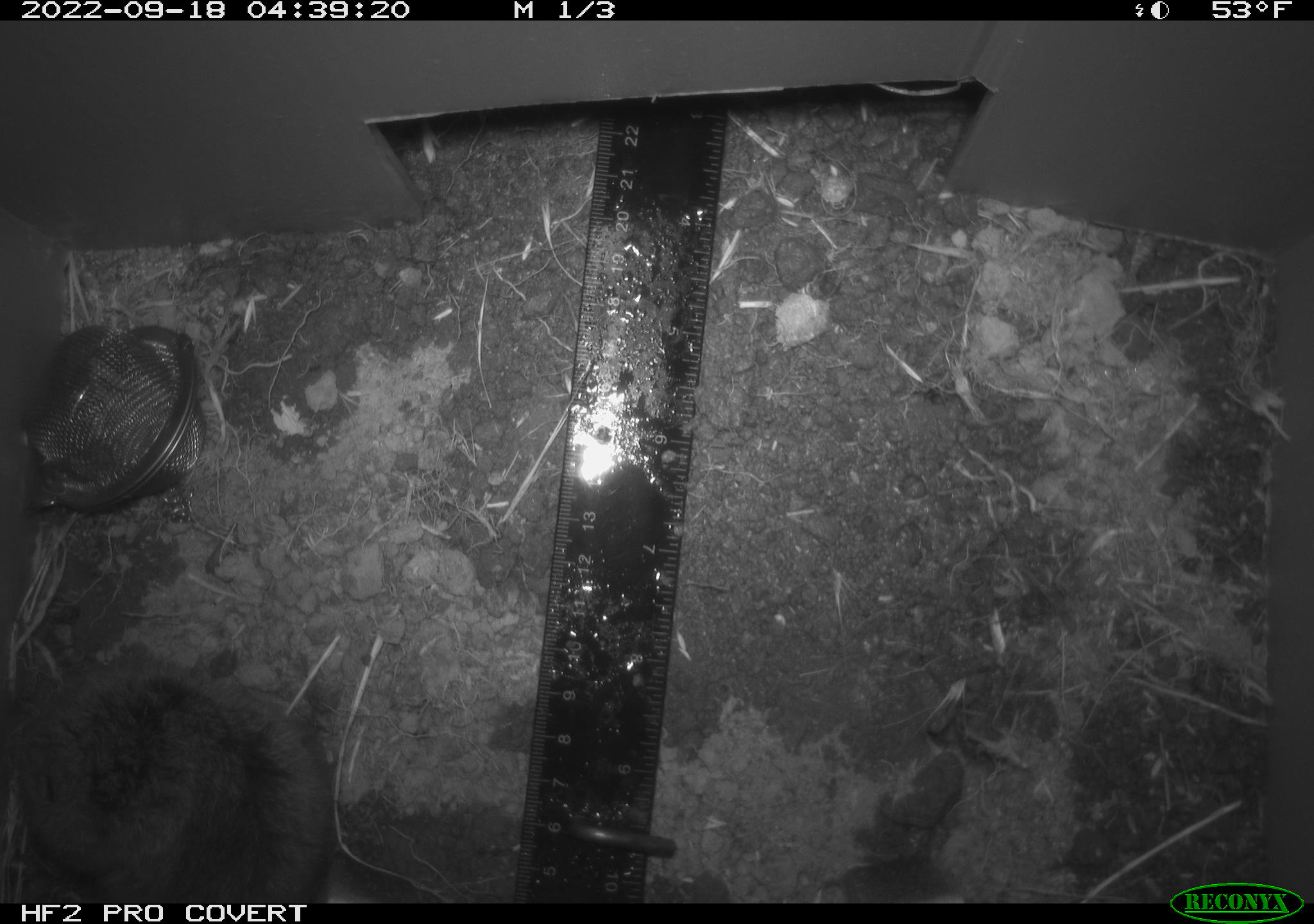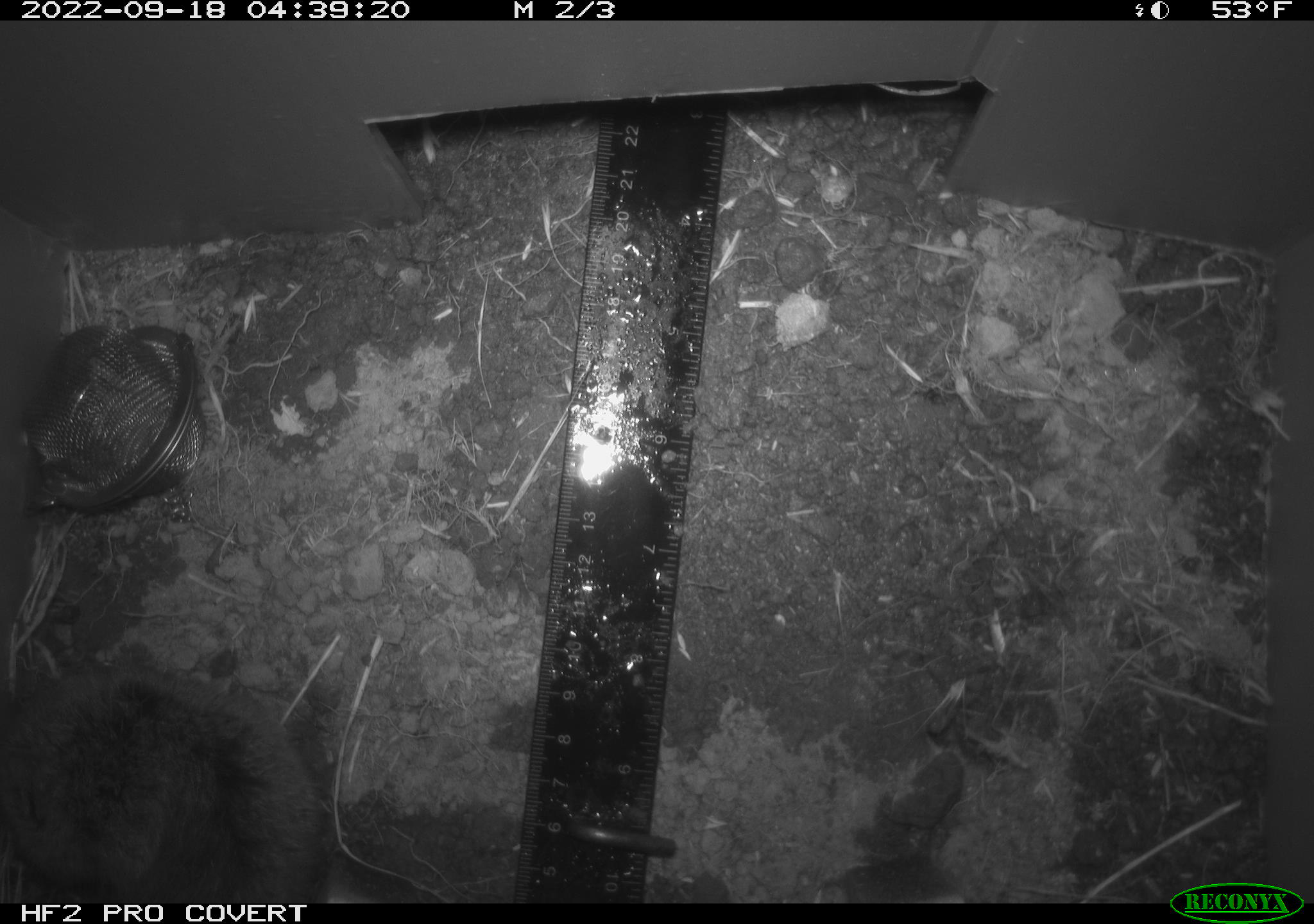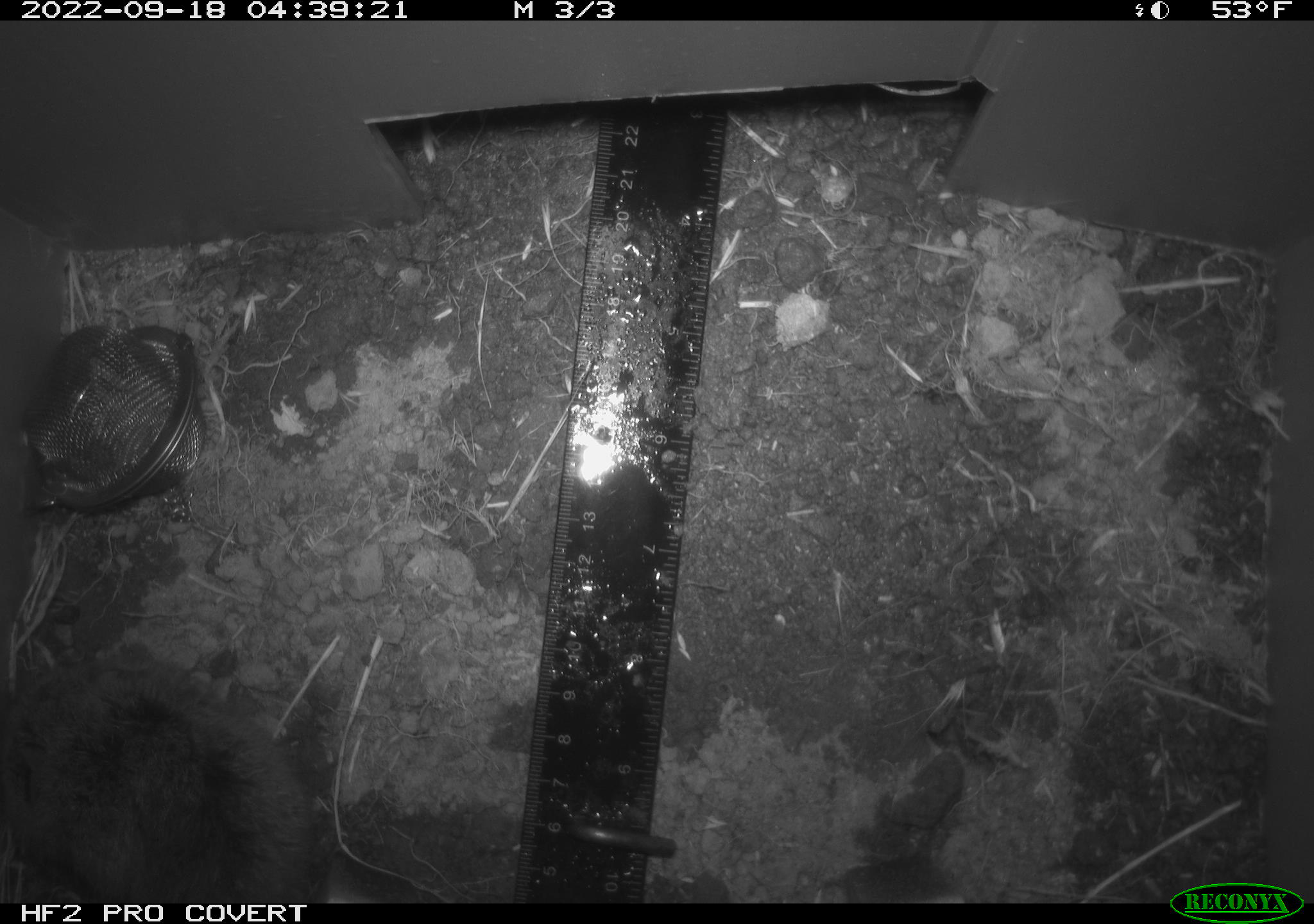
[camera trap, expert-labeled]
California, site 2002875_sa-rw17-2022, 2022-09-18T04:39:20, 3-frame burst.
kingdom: Animalia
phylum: Chordata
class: Mammalia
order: Rodentia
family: Cricetidae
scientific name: Arvicolinae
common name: voles, lemmings, and muskrats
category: arvicolinae subfamily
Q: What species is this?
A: Arvicolinae subfamily (voles, lemmings, and muskrats) (Arvicolinae).